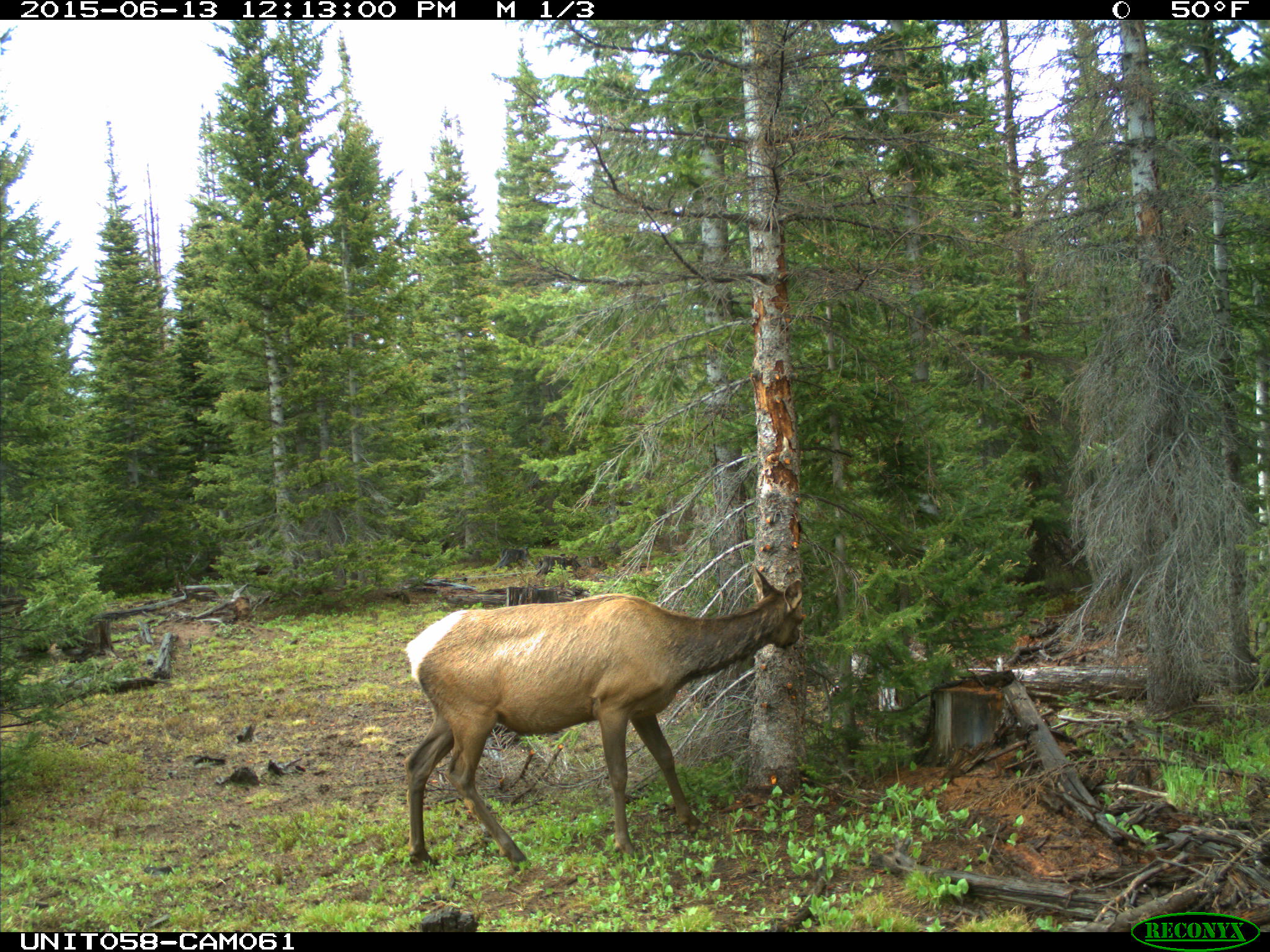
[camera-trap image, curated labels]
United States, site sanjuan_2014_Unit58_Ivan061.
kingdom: Animalia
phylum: Chordata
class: Mammalia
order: Artiodactyla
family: Cervidae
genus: Cervus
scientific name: Cervus elaphus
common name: red deer